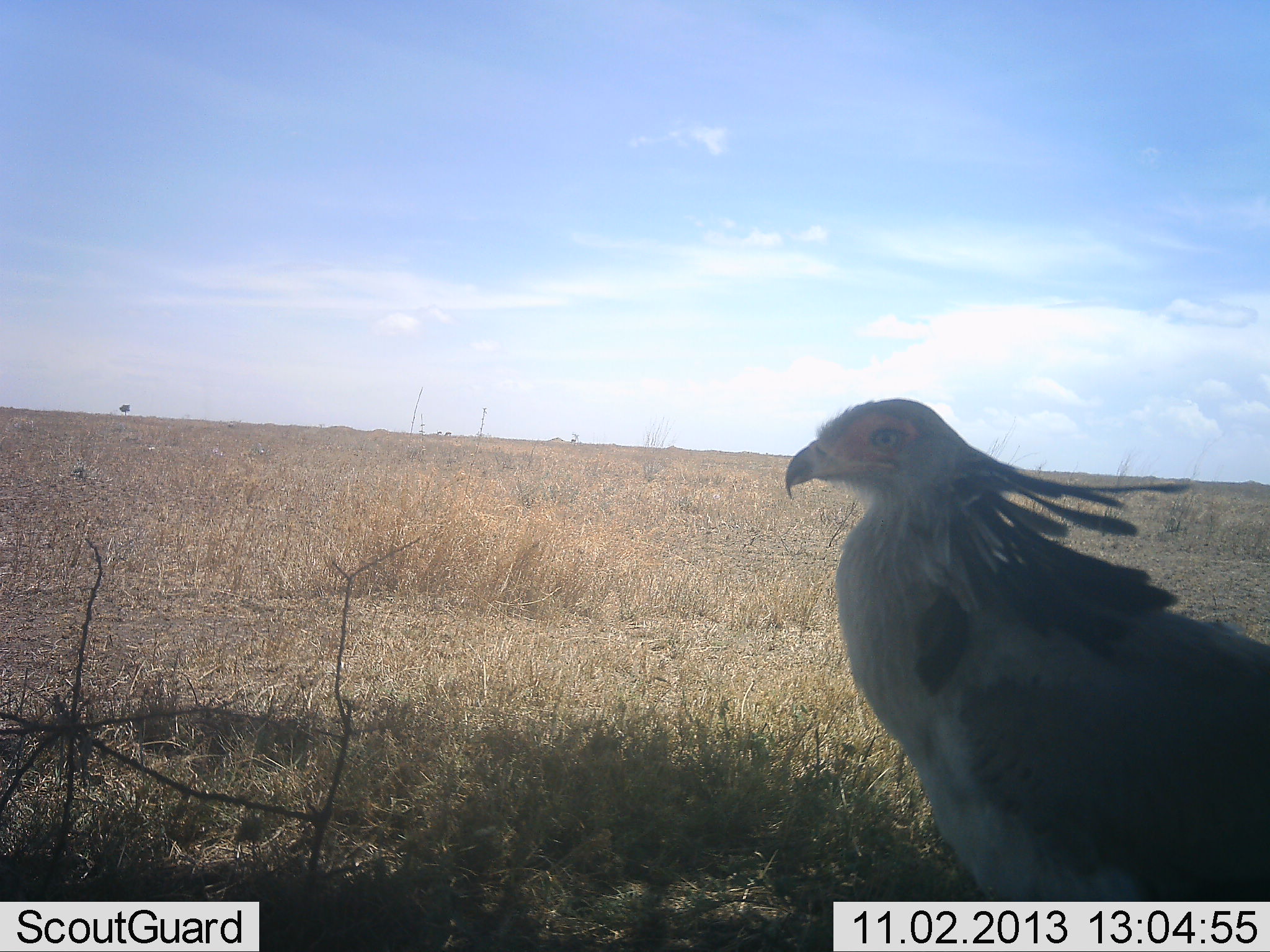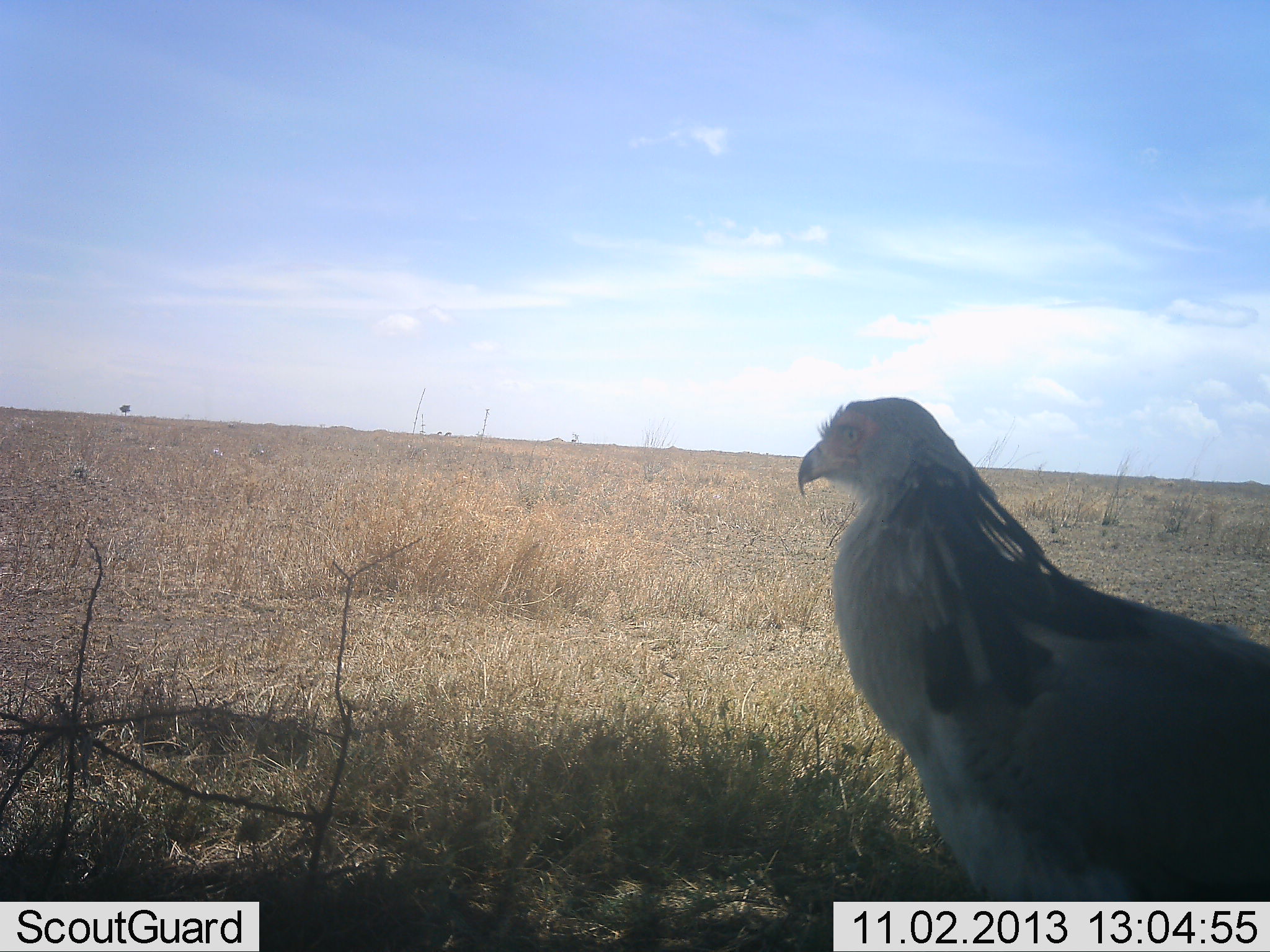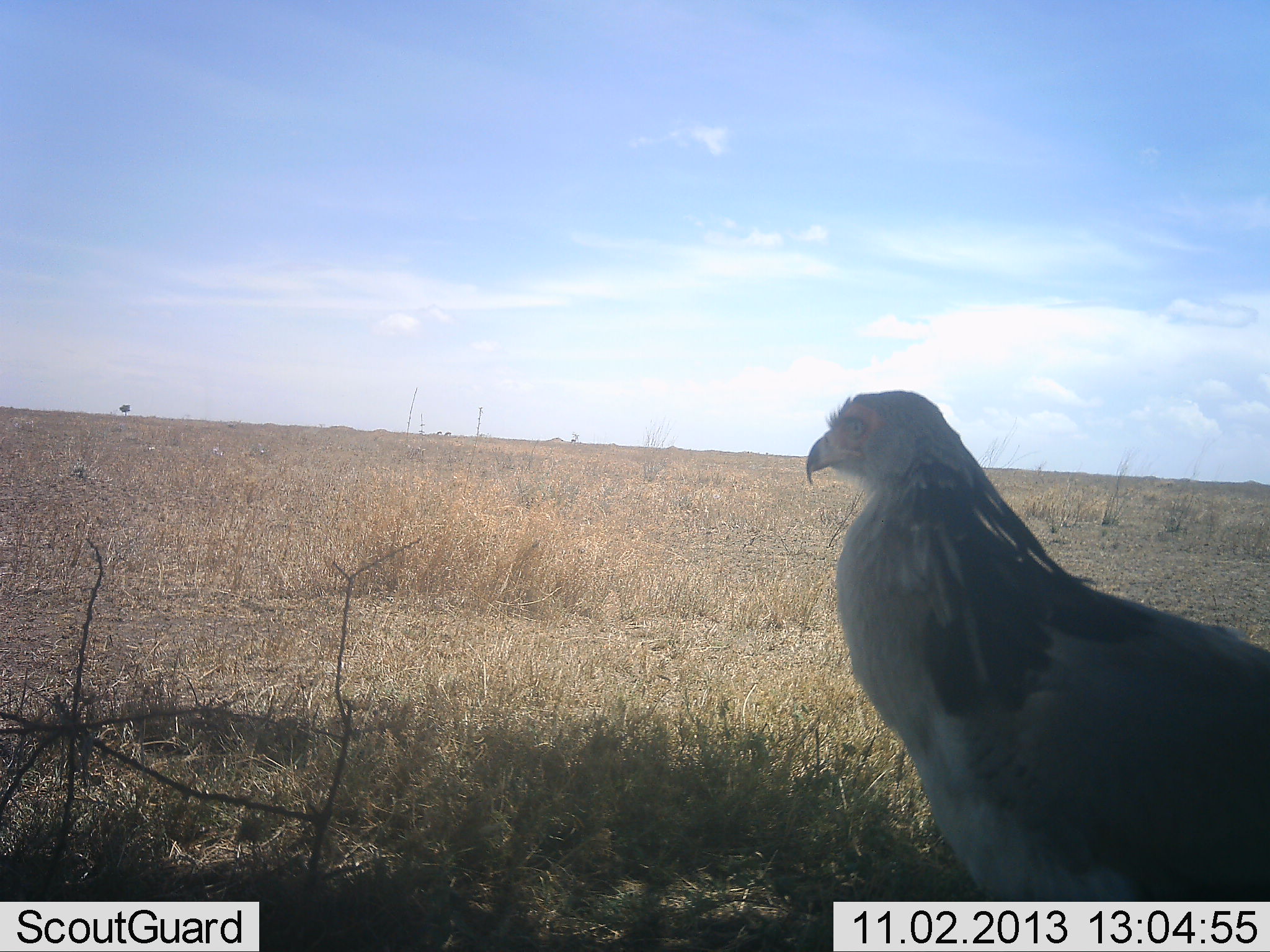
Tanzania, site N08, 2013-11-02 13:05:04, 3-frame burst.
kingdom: Animalia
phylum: Chordata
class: Aves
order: Accipitriformes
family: Sagittariidae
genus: Sagittarius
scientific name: Sagittarius serpentarius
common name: secretary bird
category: secretarybird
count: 1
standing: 65%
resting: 35%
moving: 5%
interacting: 0%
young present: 0%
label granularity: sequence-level